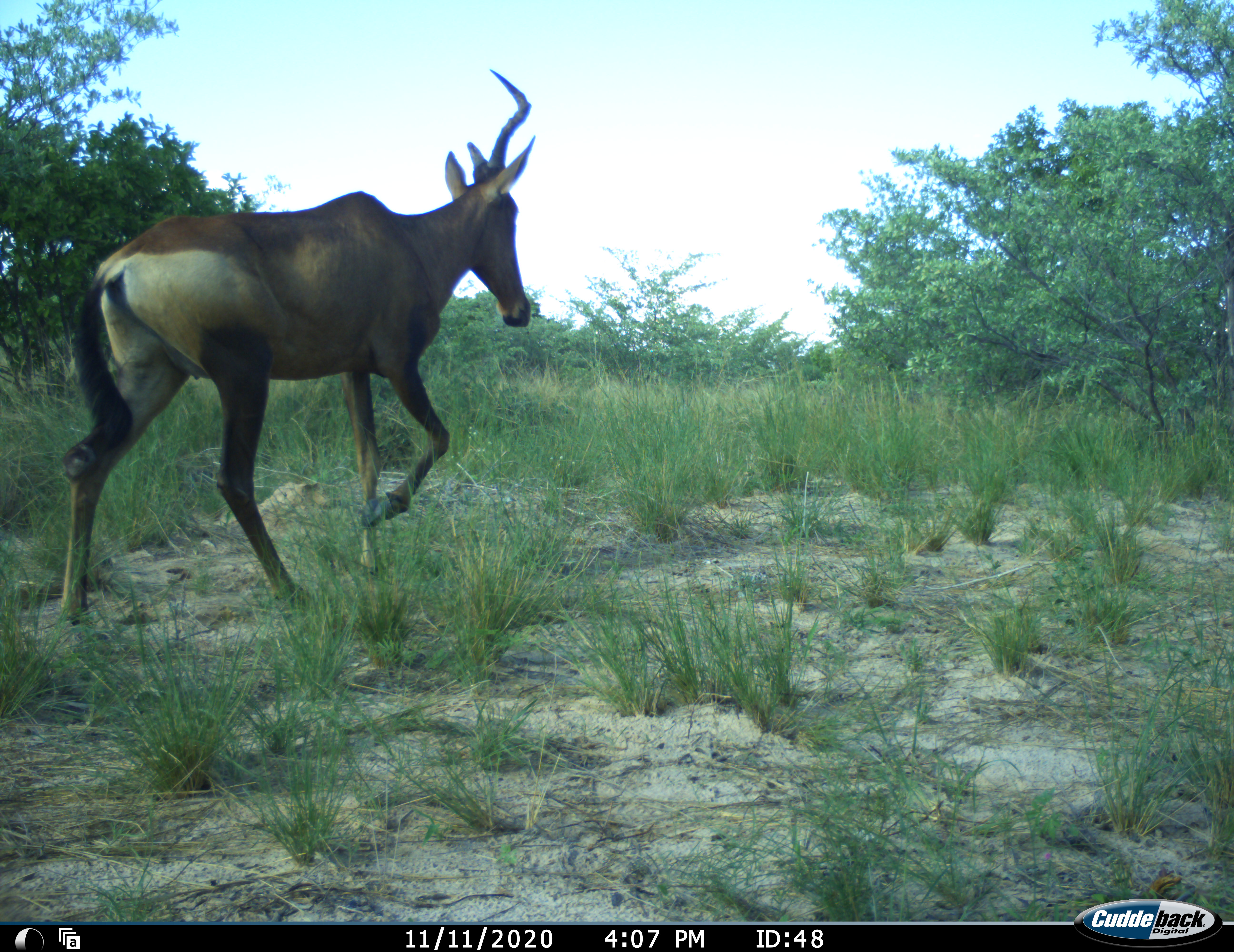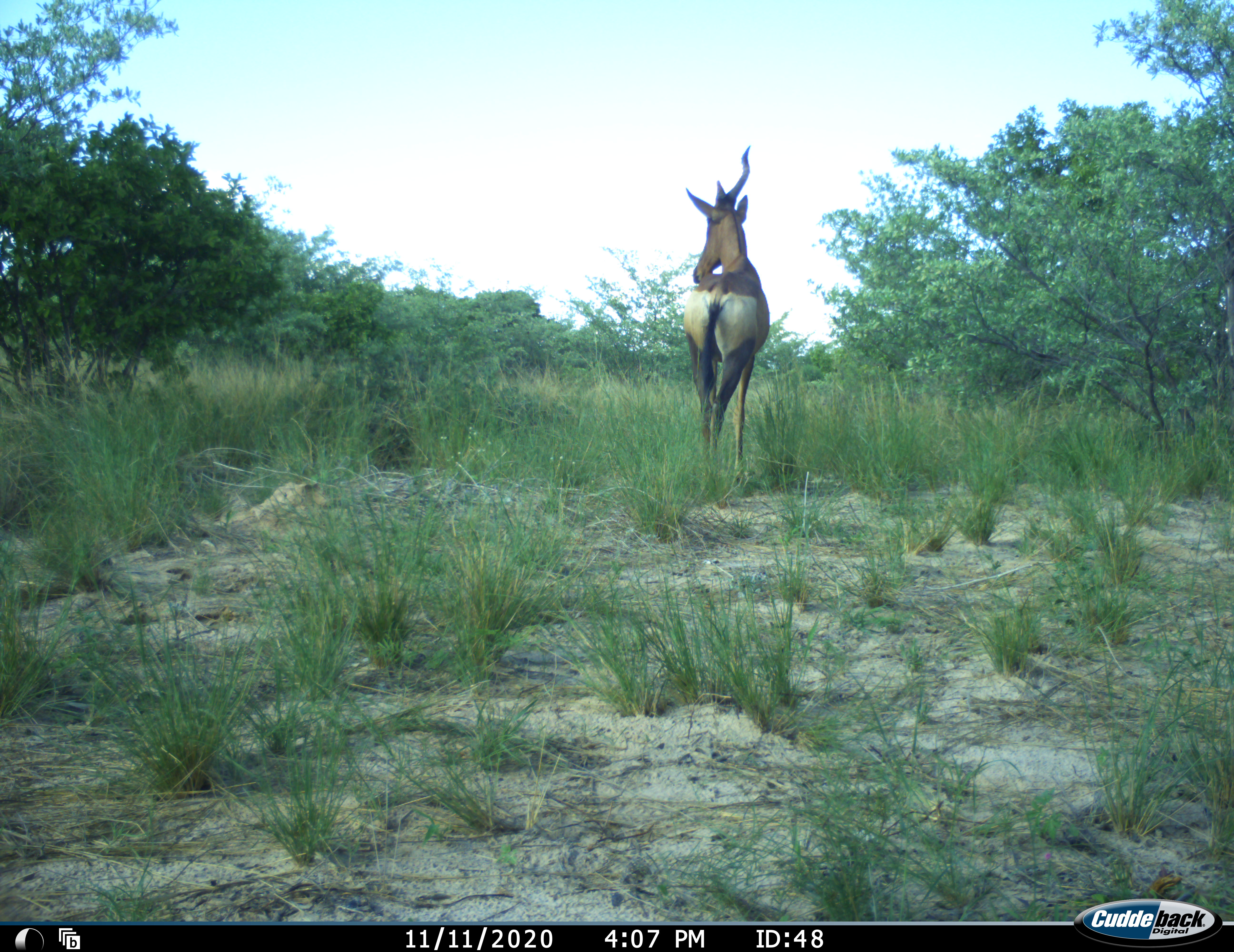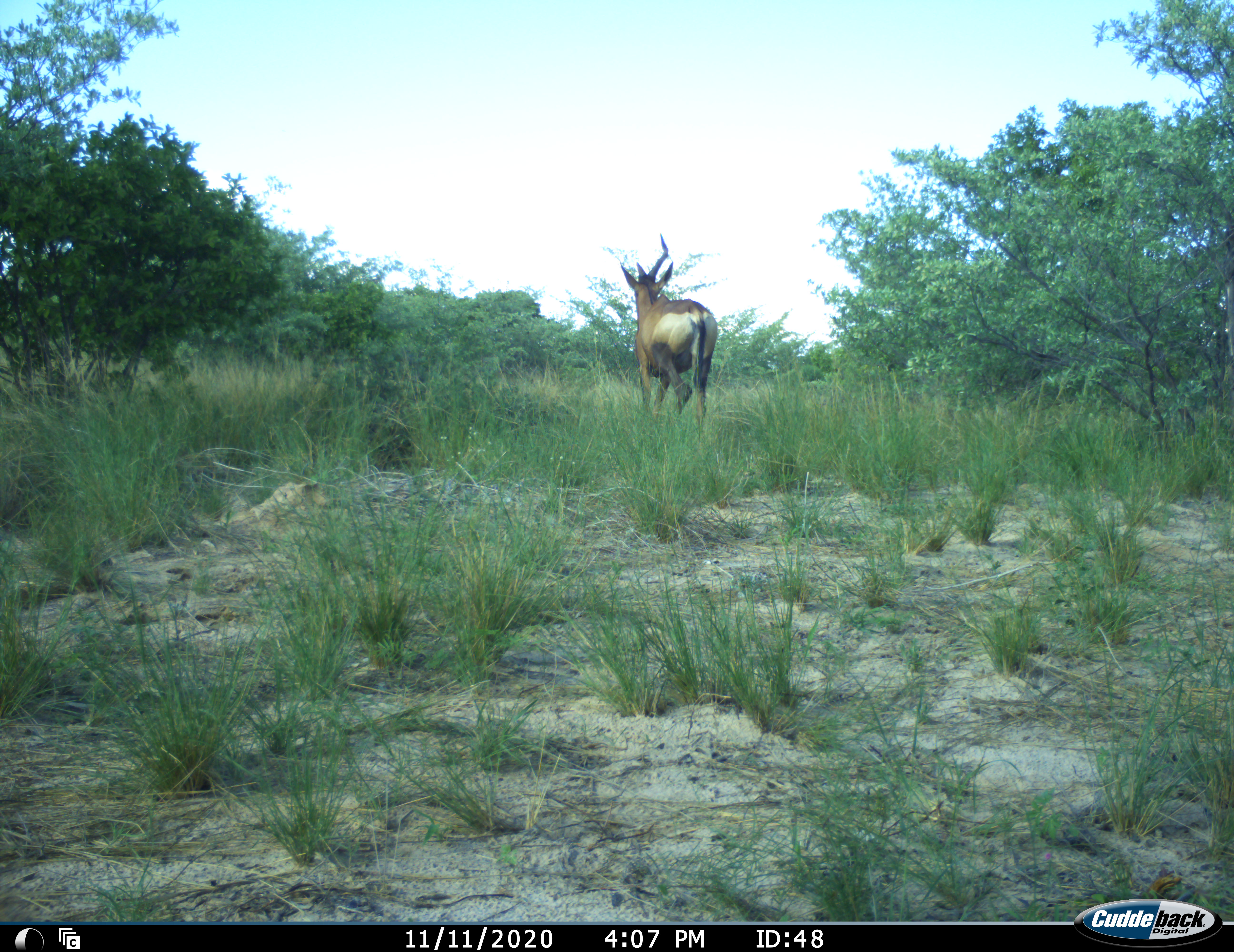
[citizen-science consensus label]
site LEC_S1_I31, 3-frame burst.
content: unidentified animal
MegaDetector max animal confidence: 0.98